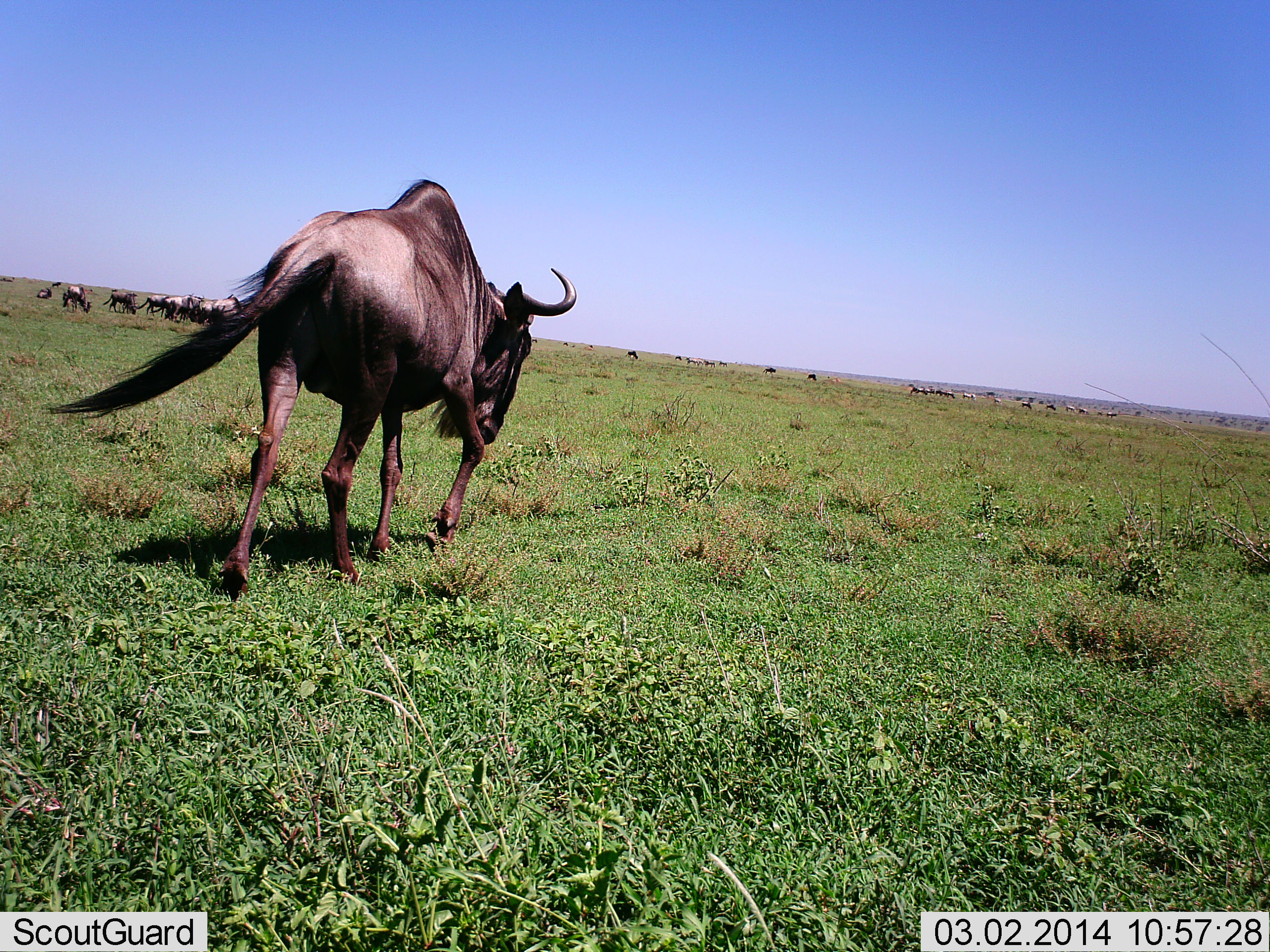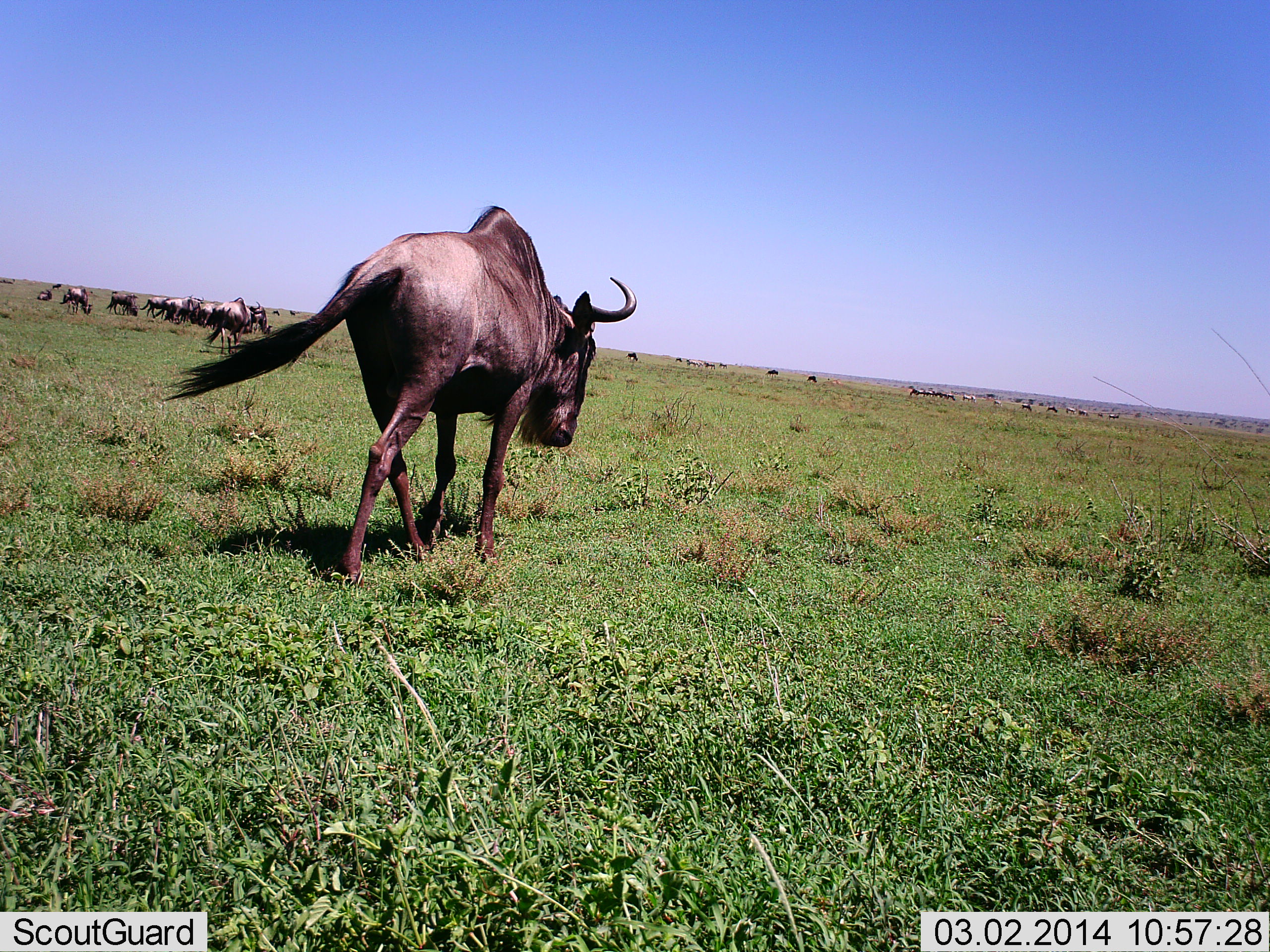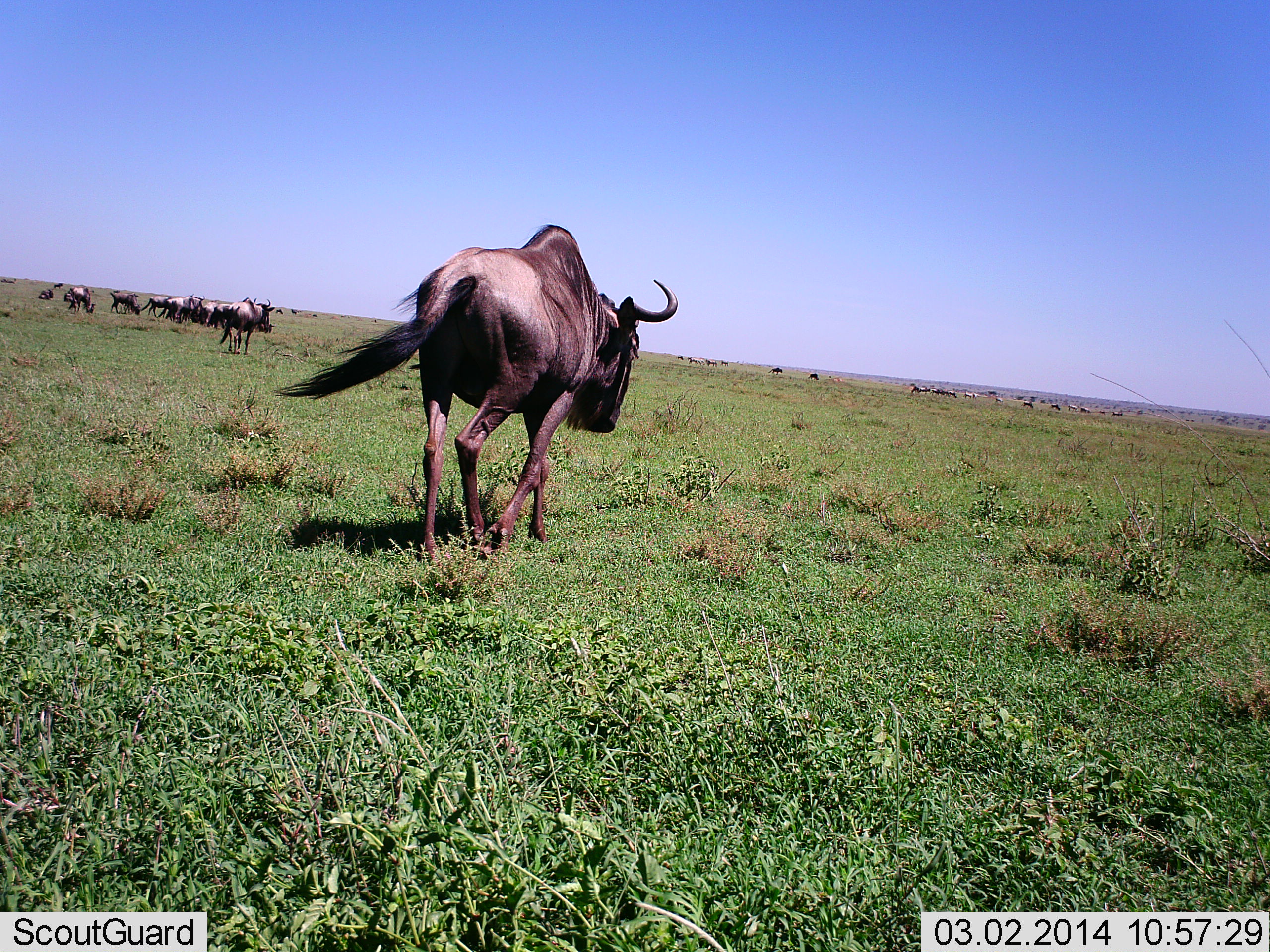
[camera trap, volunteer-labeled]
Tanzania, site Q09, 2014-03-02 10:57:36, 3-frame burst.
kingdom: Animalia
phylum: Chordata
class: Mammalia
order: Artiodactyla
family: Bovidae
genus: Connochaetes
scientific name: Connochaetes taurinus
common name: blue wildebeest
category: wildebeest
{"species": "wildebeest (blue wildebeest) (Connochaetes taurinus)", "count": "11-50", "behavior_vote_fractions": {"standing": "60%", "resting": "10%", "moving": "90%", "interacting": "0%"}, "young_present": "0%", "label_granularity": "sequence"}